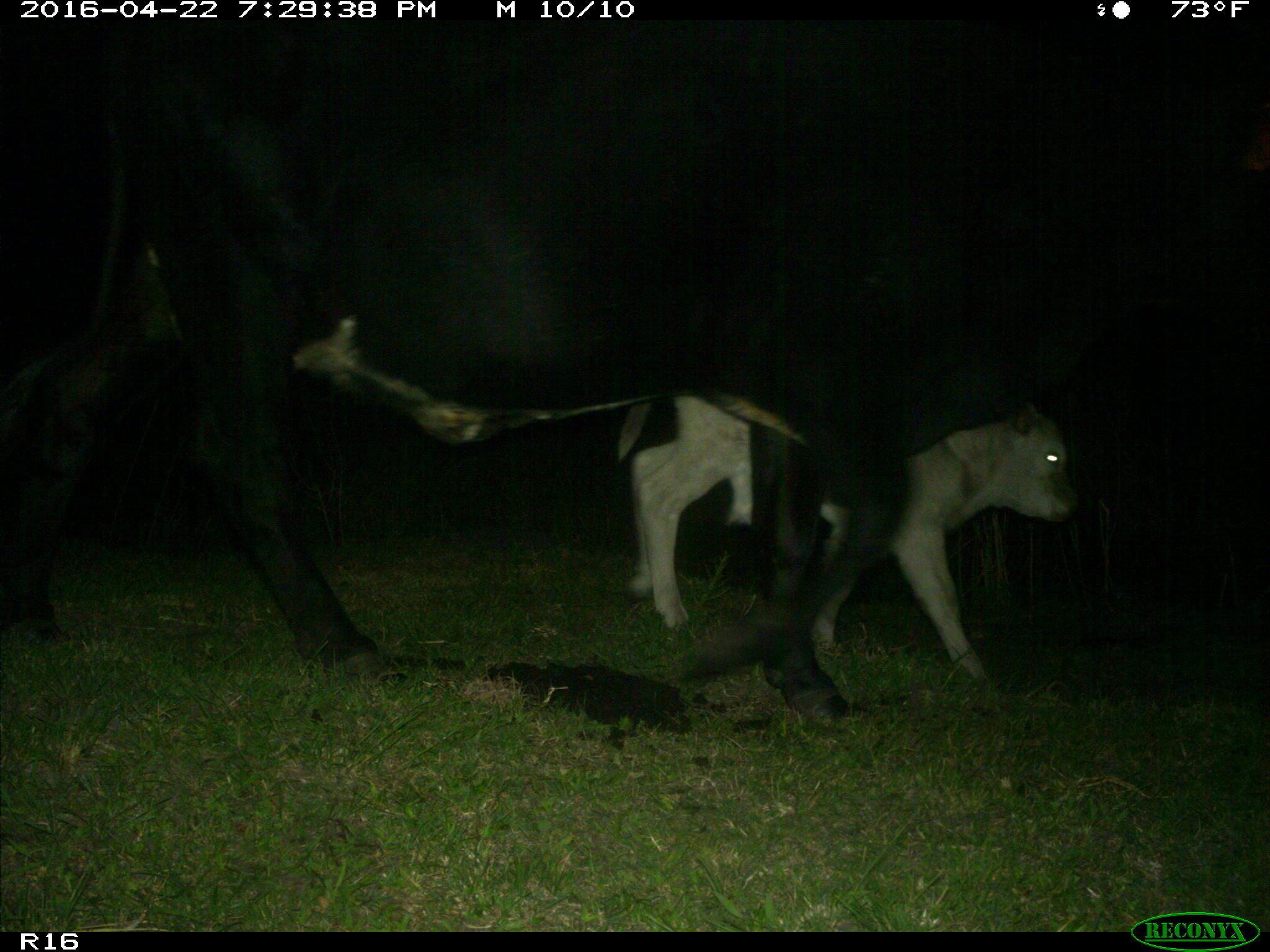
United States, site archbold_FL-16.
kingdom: Animalia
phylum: Chordata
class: Mammalia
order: Artiodactyla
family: Bovidae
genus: Bos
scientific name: Bos taurus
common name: domestic cow